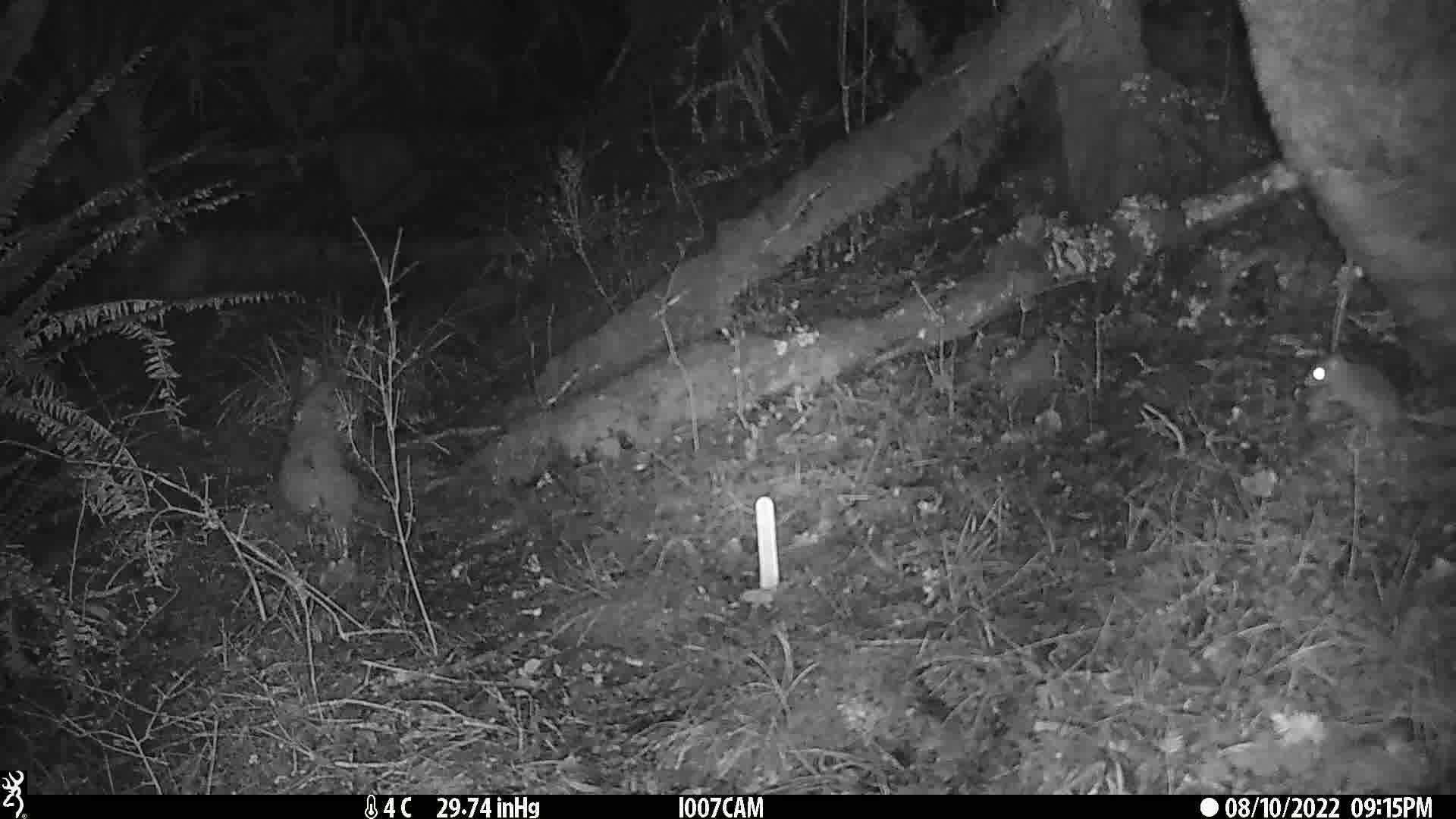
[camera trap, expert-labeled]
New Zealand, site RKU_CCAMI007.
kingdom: Animalia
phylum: Chordata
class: Mammalia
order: Rodentia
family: Muridae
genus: Rattus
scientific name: Rattus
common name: rat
Rat (Rattus).